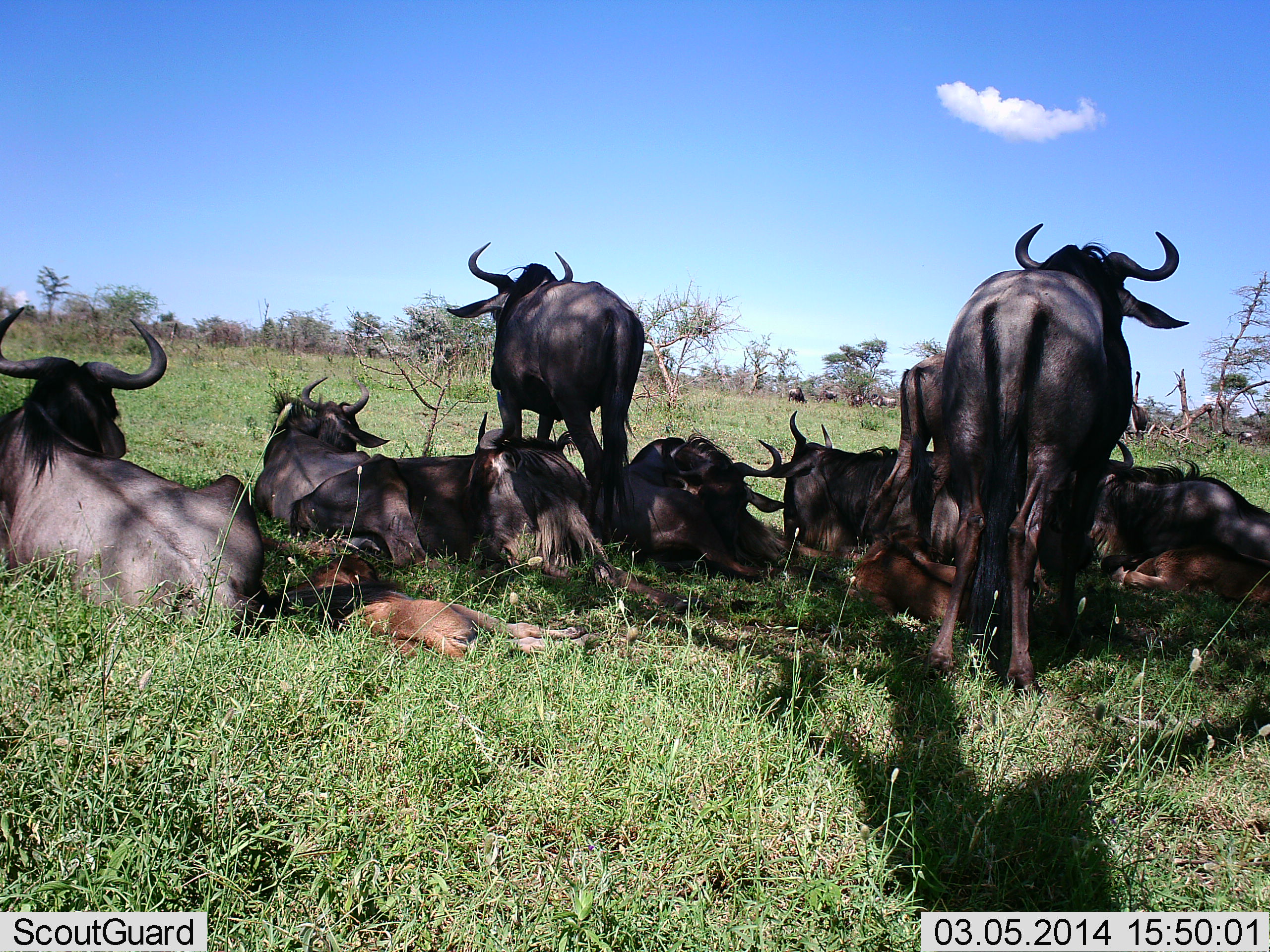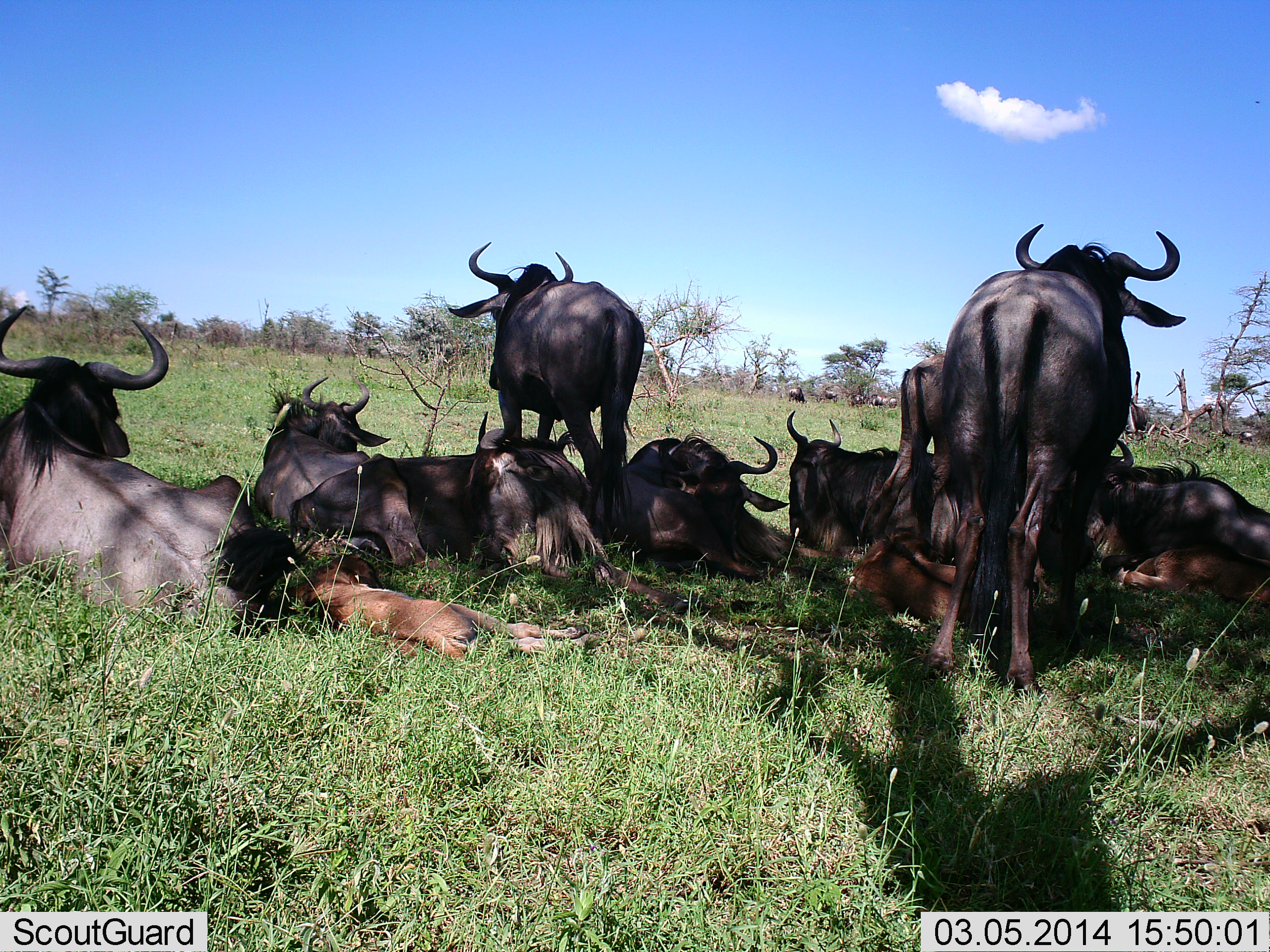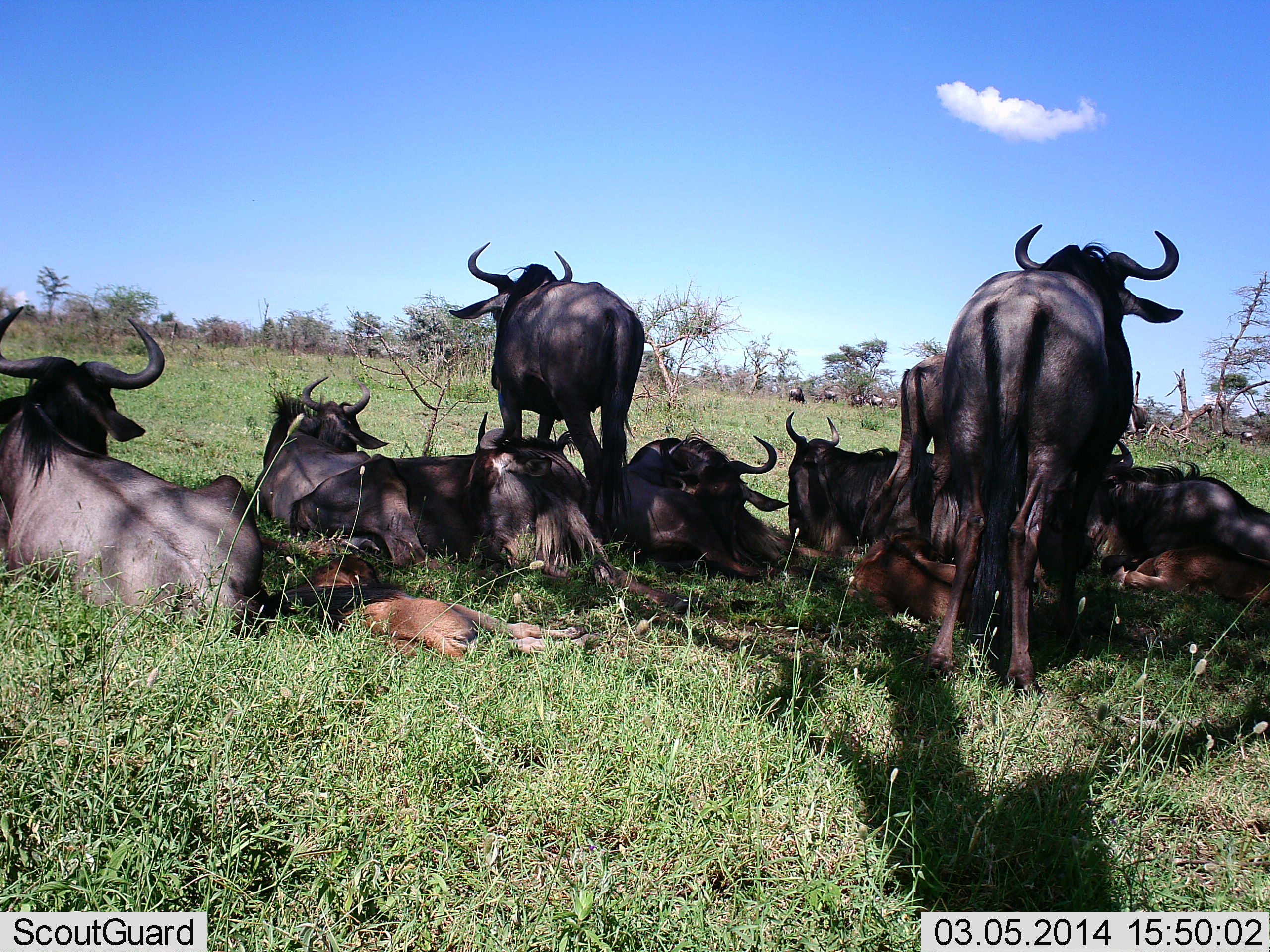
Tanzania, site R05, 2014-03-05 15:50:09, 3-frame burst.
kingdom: Animalia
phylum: Chordata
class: Mammalia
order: Artiodactyla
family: Bovidae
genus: Connochaetes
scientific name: Connochaetes taurinus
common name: blue wildebeest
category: wildebeest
Wildebeest (blue wildebeest) (Connochaetes taurinus), count 11-50. Behavior (volunteer vote fractions): standing 80%, resting 100%, moving 0%, interacting 0%. Young present (vote fraction): 80%. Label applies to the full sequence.